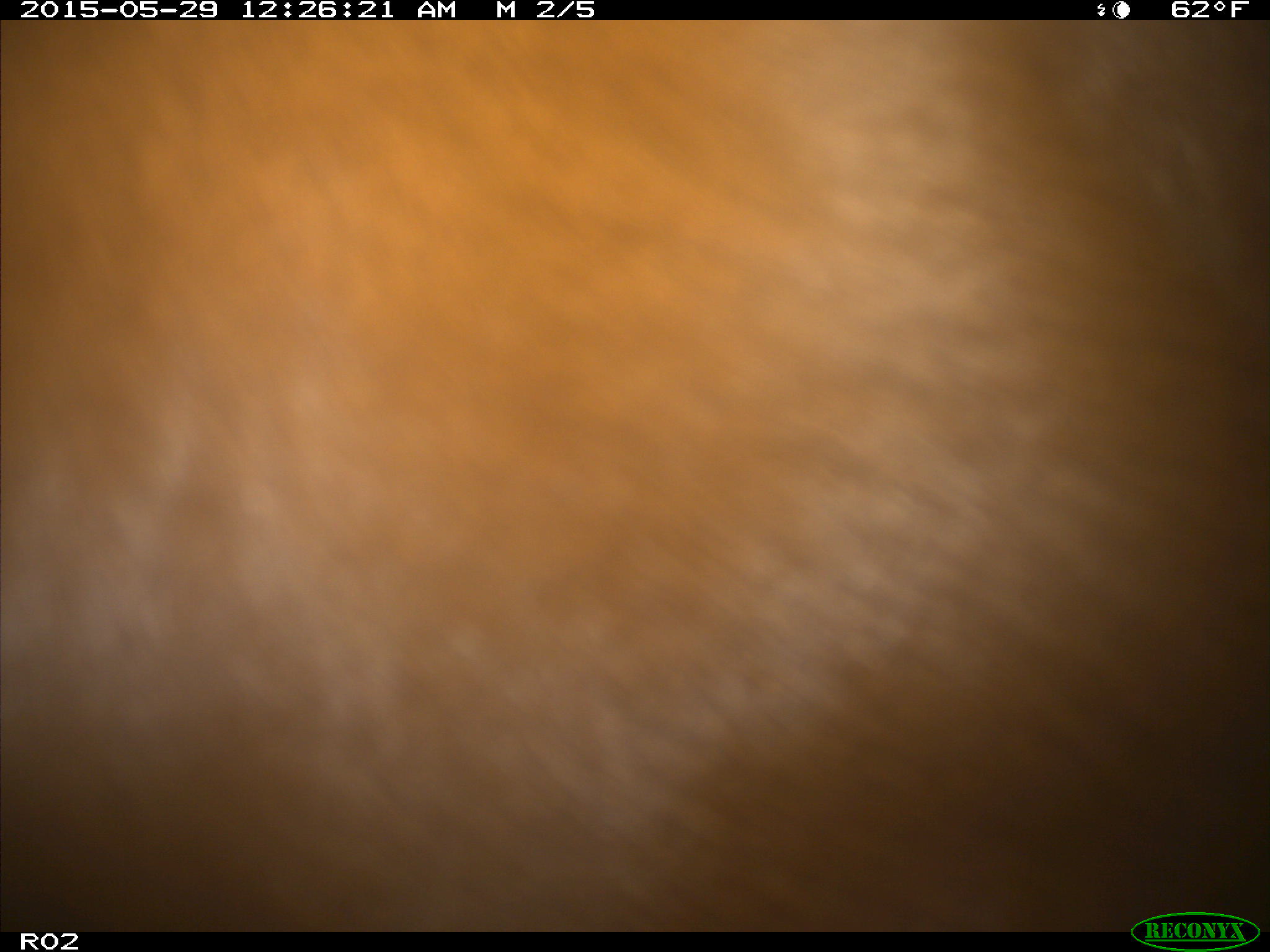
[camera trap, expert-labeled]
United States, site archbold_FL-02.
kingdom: Animalia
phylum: Chordata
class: Mammalia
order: Artiodactyla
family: Bovidae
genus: Bos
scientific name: Bos taurus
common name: domestic cow